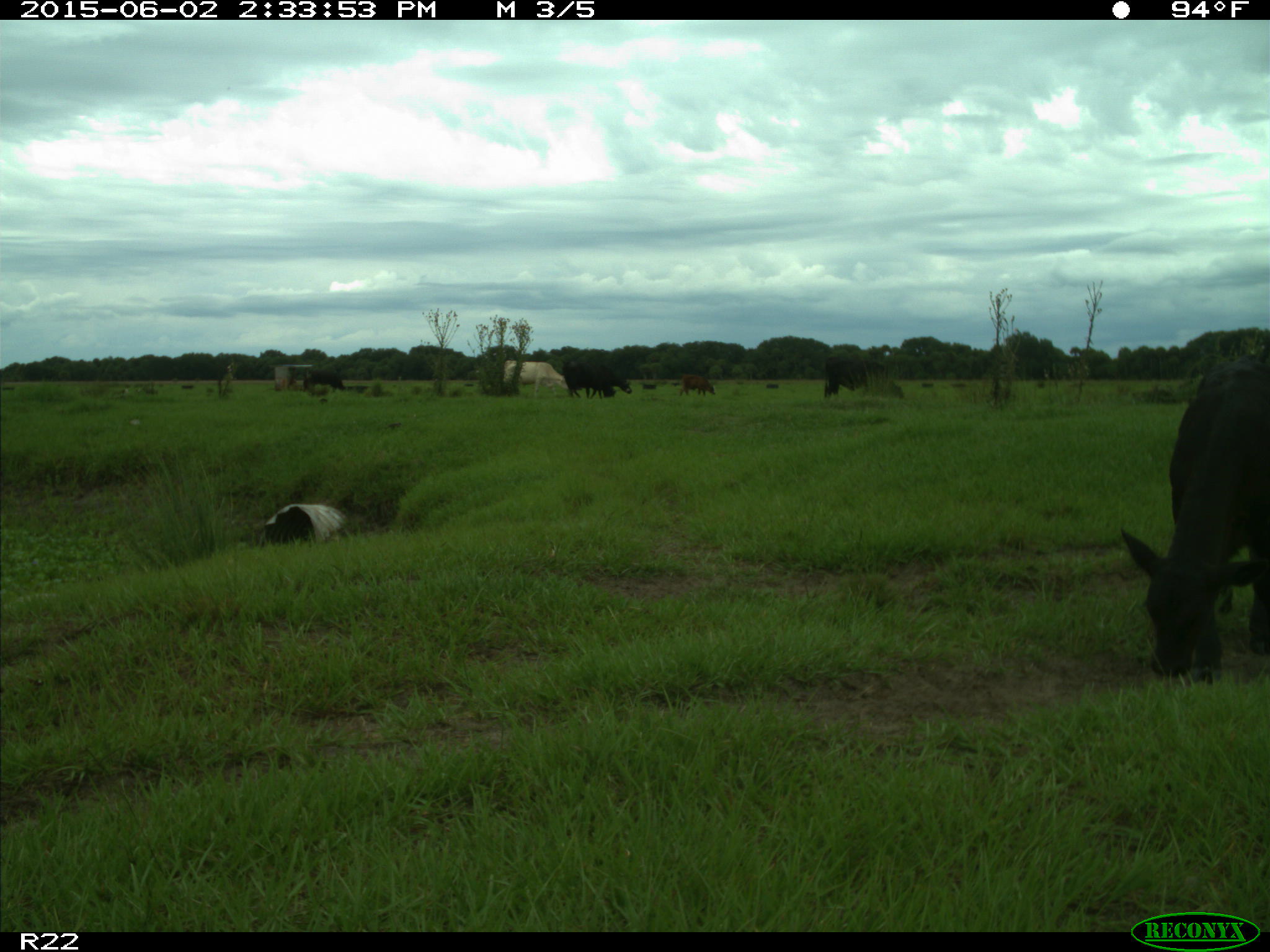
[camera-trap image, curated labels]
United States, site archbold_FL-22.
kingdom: Animalia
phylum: Chordata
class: Mammalia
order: Artiodactyla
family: Bovidae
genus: Bos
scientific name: Bos taurus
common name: domestic cow